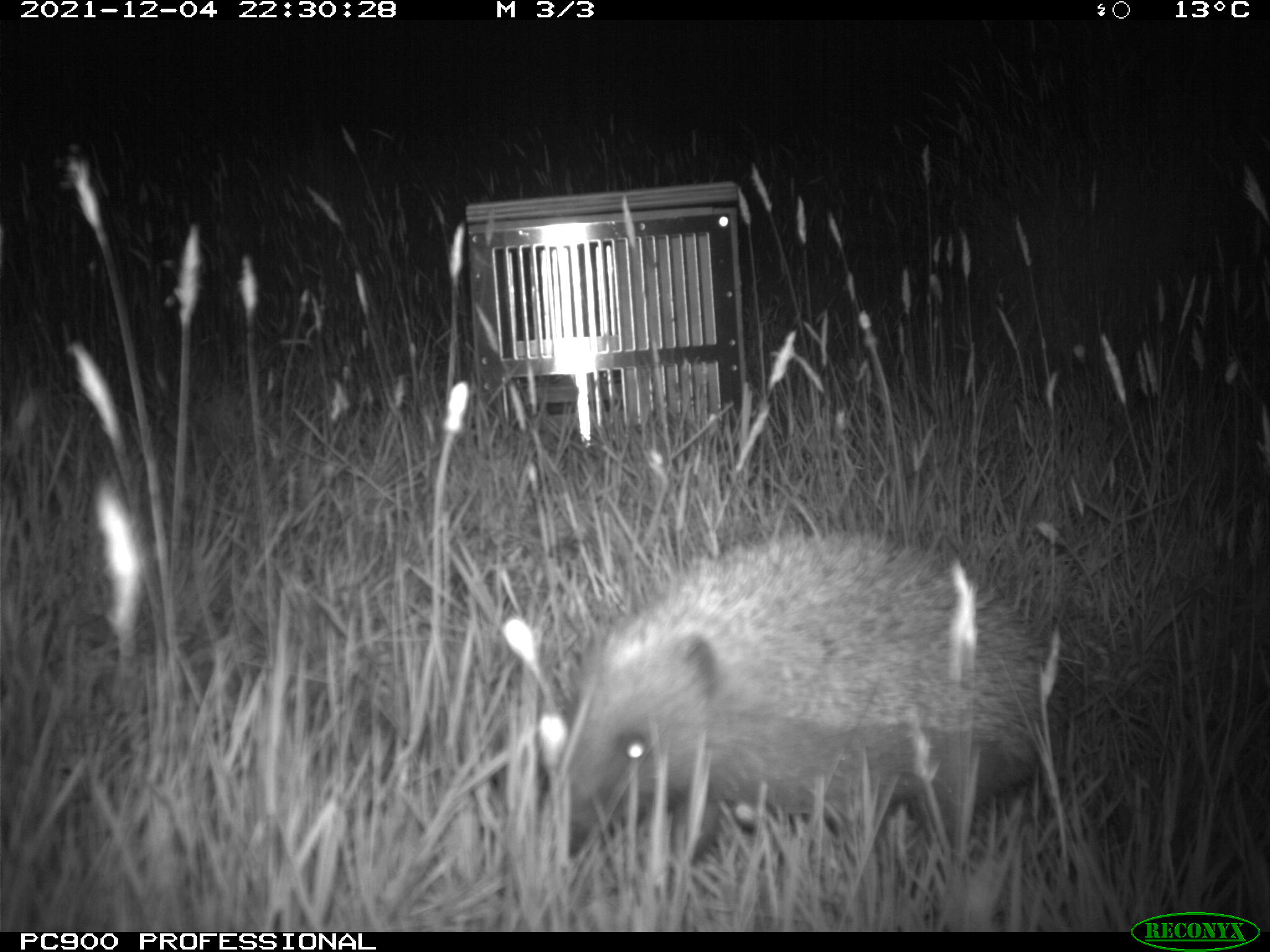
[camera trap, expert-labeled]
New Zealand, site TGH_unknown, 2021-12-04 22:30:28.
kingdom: Animalia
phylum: Chordata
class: Mammalia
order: Eulipotyphla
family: Erinaceidae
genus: Erinaceus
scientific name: Erinaceus europaeus europaeus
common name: european hedgehog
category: hedgehog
Hedgehog (european hedgehog) (Erinaceus europaeus europaeus).